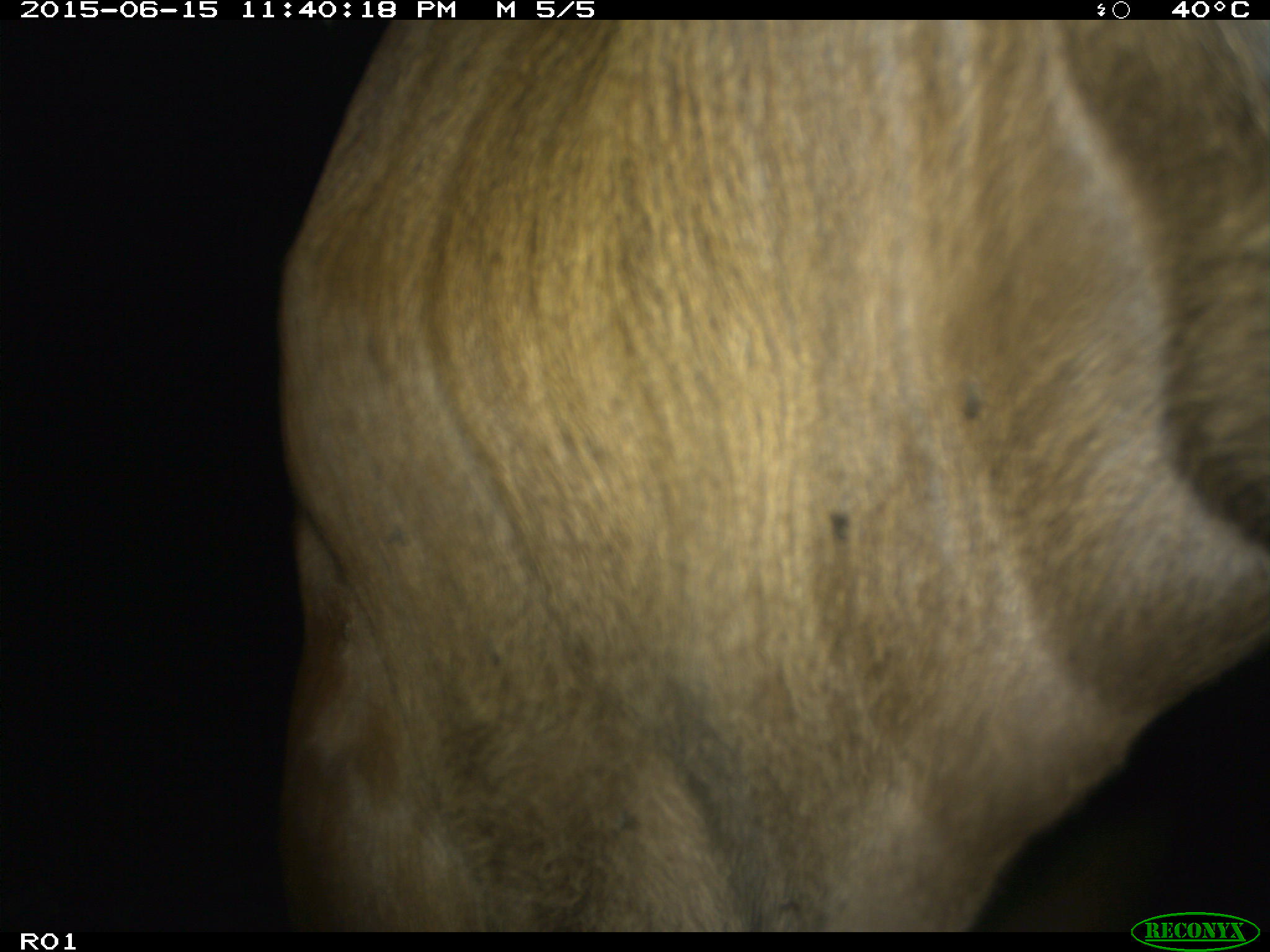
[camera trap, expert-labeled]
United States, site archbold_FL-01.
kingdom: Animalia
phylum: Chordata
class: Mammalia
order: Artiodactyla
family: Bovidae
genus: Bos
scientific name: Bos taurus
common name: domestic cow